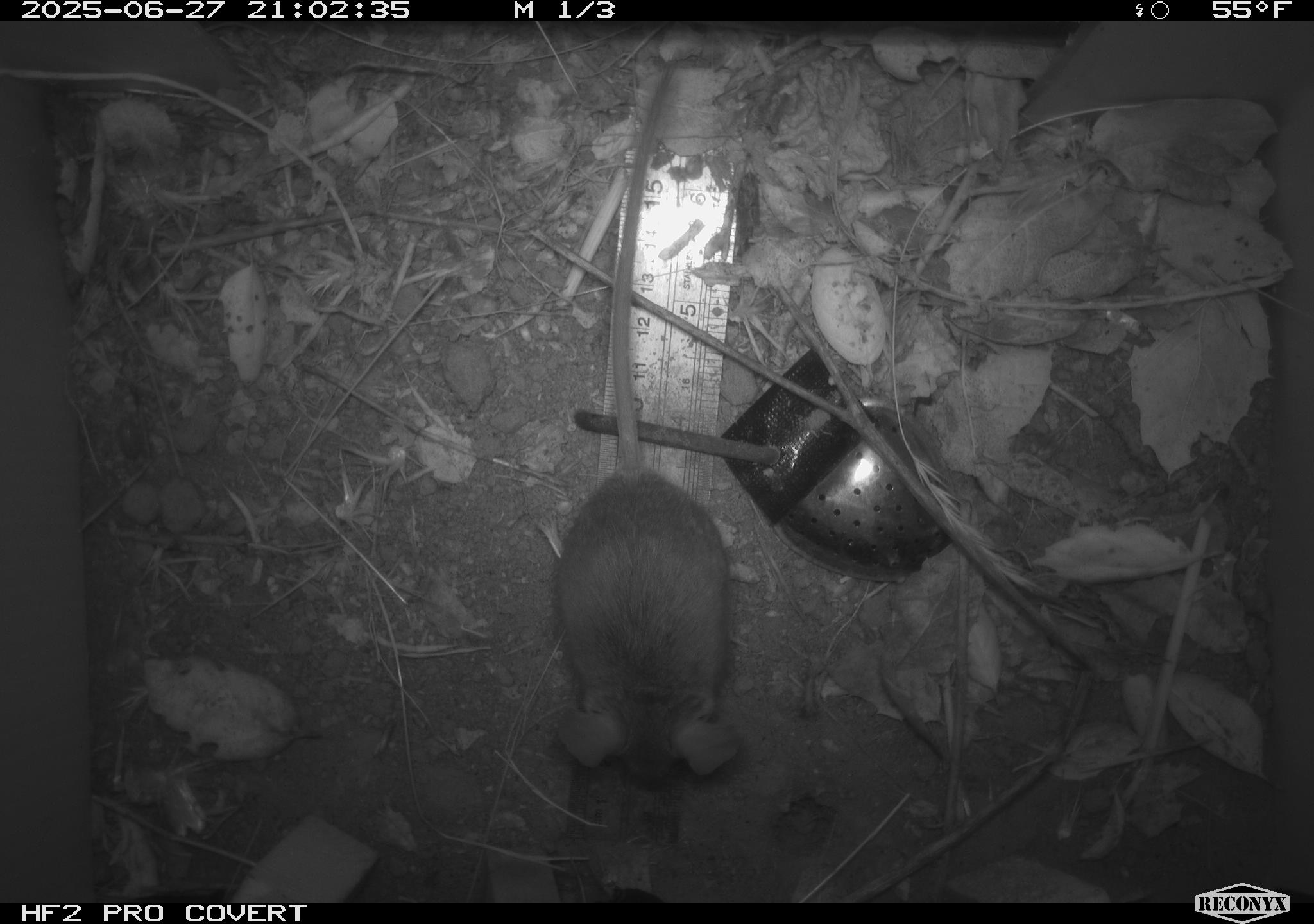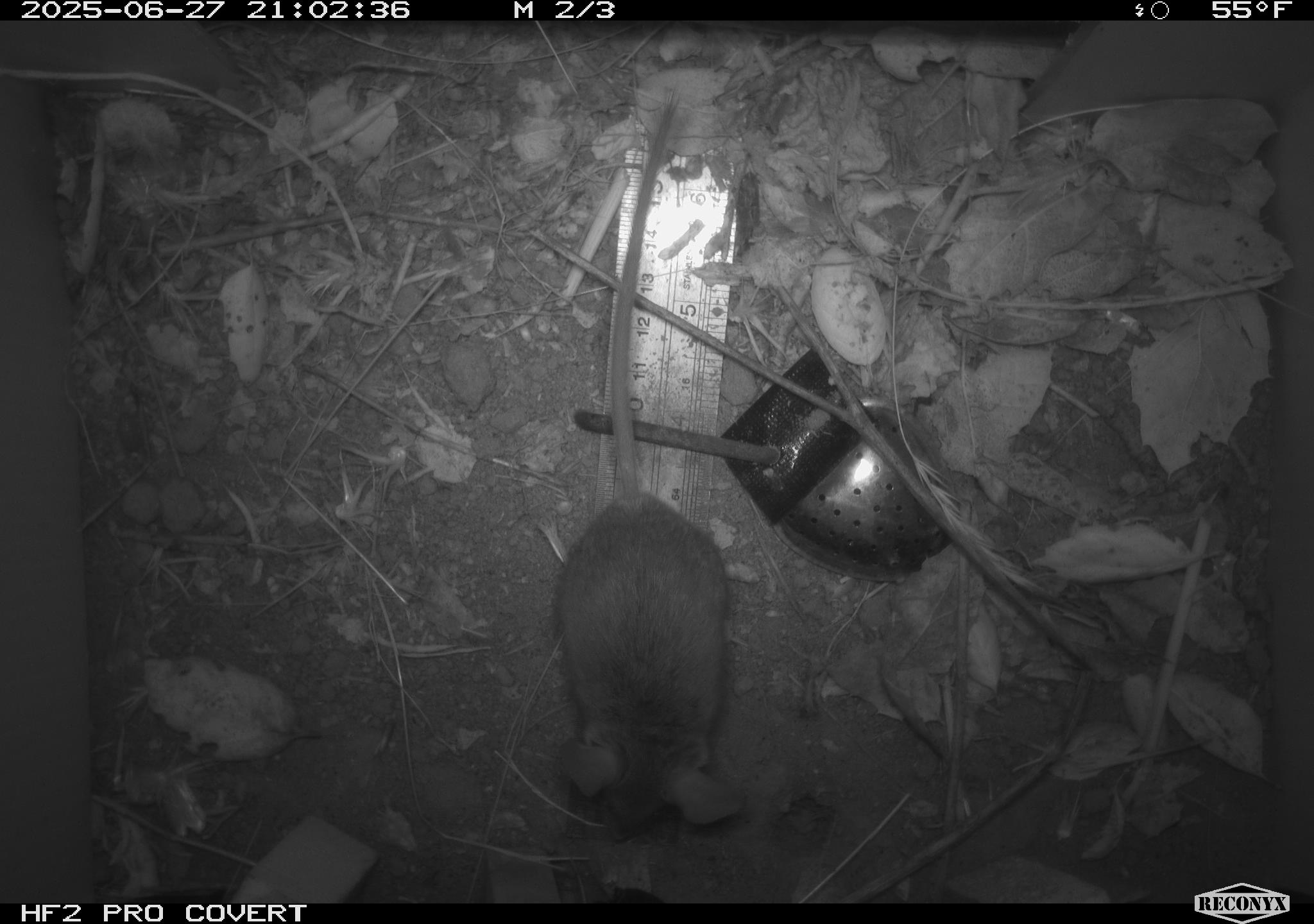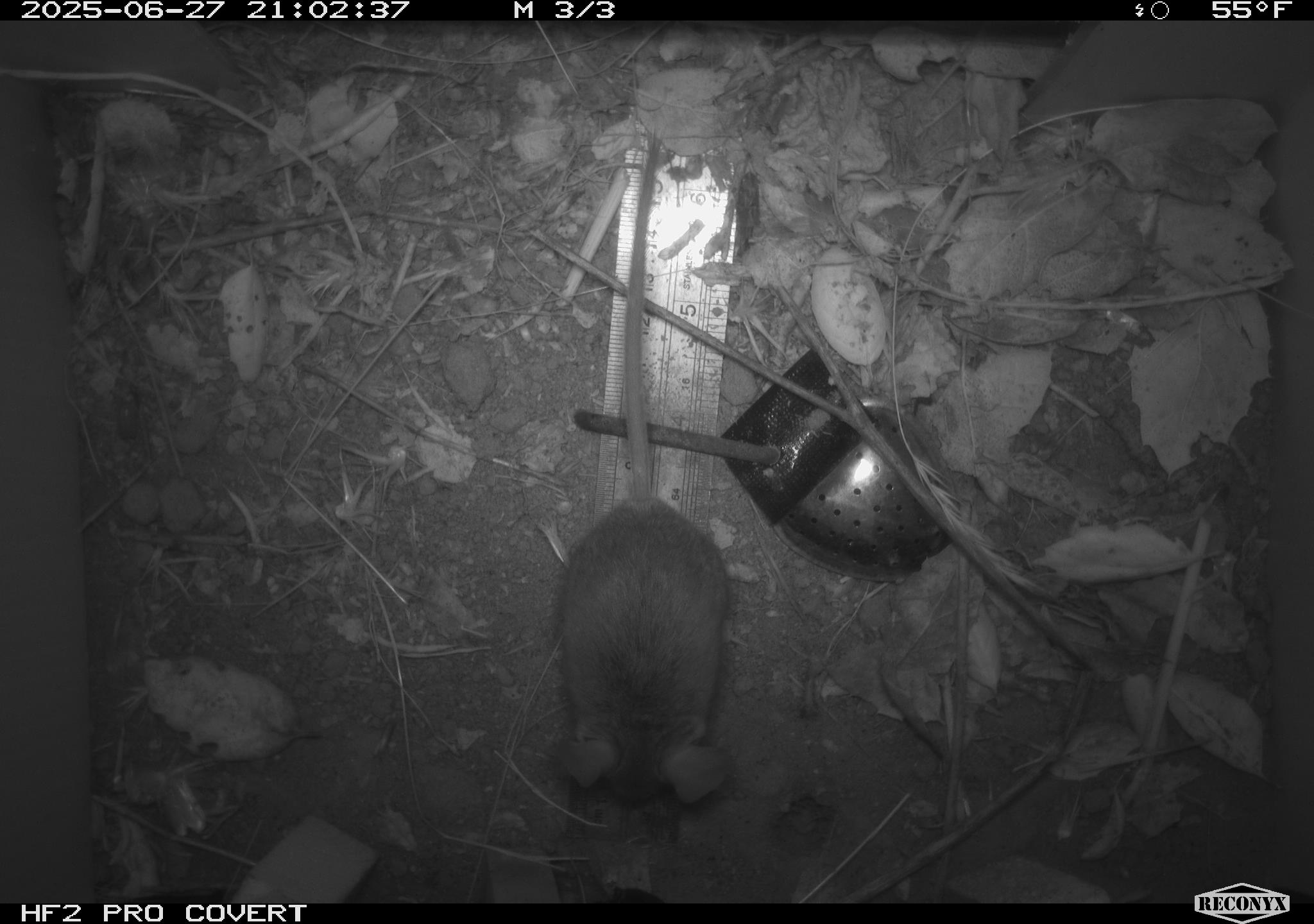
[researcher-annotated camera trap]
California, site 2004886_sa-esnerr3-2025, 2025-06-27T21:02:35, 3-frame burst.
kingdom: Animalia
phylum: Chordata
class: Mammalia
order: Rodentia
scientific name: Rodentia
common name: rodent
Rodent (Rodentia).